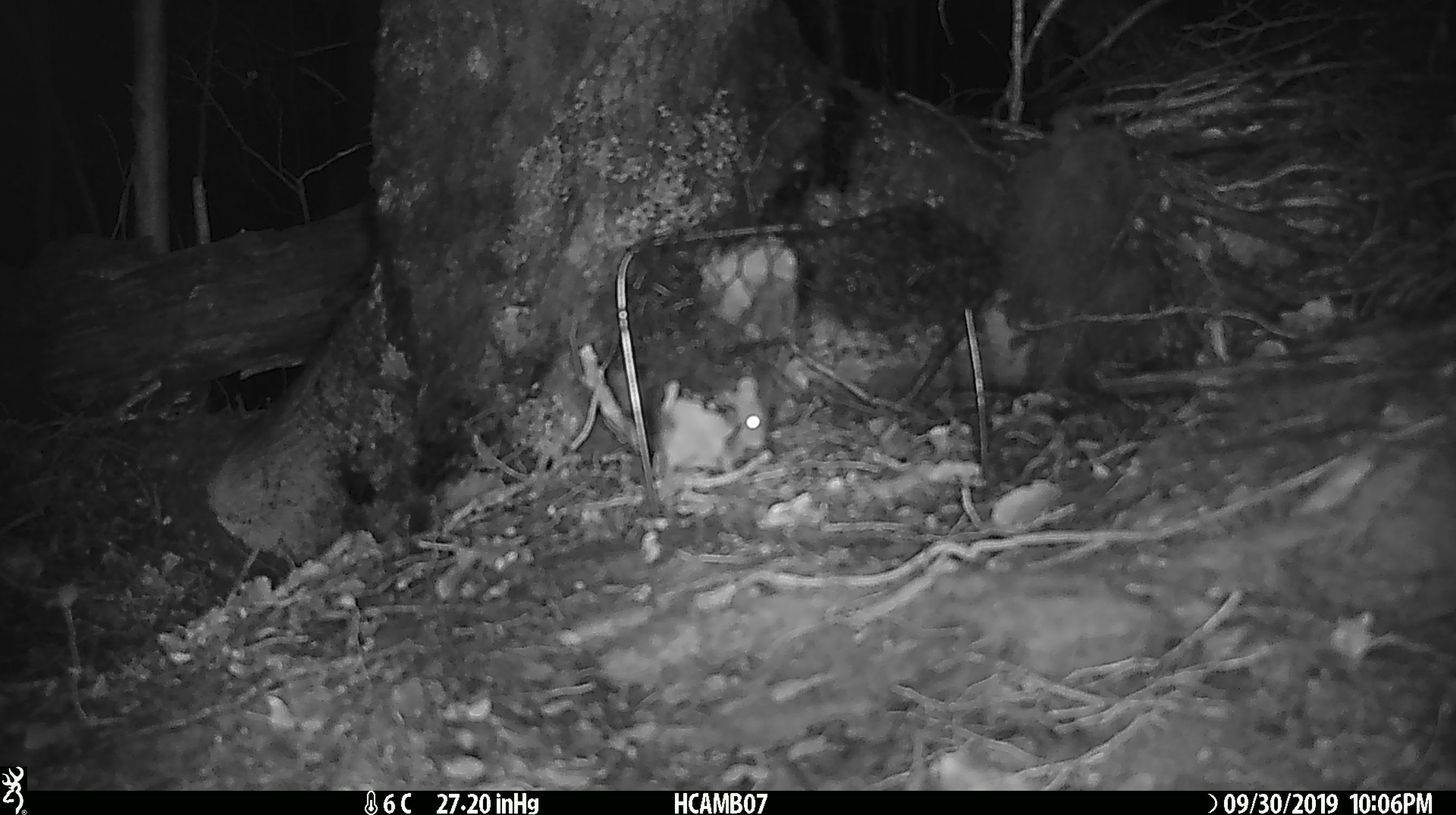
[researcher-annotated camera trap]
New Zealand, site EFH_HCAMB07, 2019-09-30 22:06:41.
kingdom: Animalia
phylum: Chordata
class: Mammalia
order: Rodentia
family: Muridae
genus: Mus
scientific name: Mus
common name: mouse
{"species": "mouse (Mus)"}